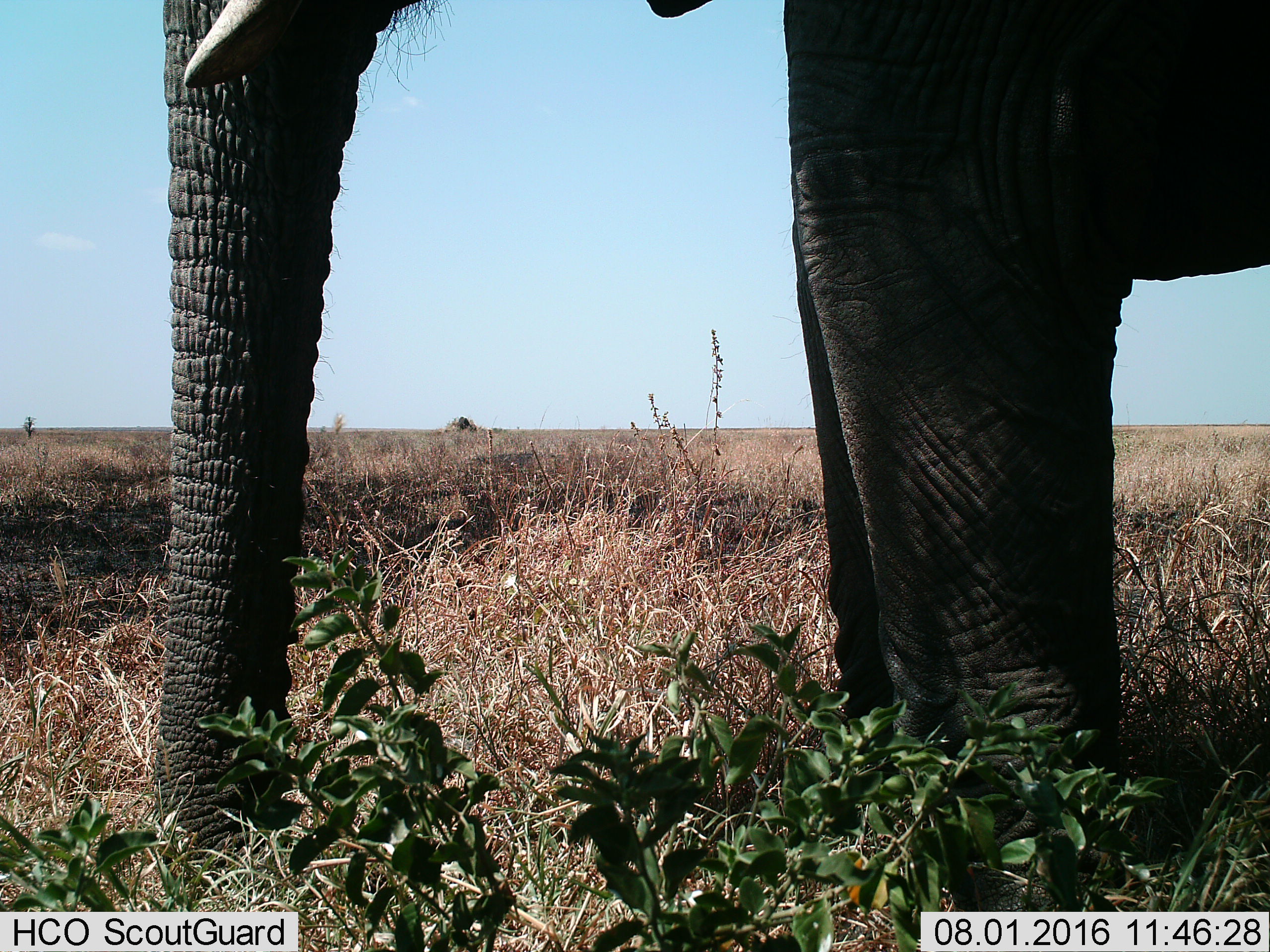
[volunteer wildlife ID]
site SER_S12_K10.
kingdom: Animalia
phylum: Chordata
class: Mammalia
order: Proboscidea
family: Elephantidae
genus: Loxodonta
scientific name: Loxodonta africana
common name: african bush elephant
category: elephant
Elephant (african bush elephant) (Loxodonta africana), count 1. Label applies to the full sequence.